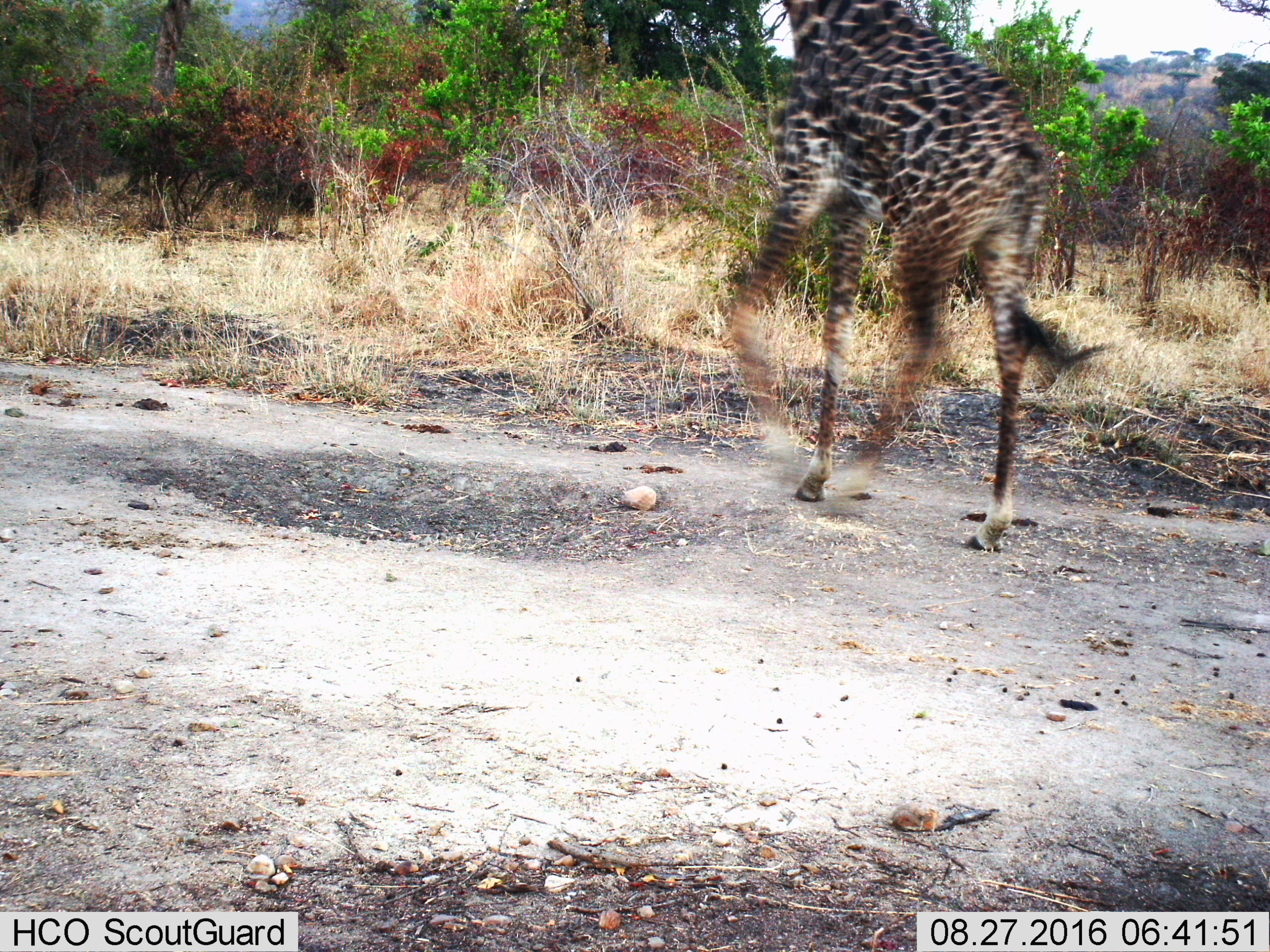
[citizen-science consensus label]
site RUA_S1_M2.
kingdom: Animalia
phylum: Chordata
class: Mammalia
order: Artiodactyla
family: Giraffidae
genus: Giraffa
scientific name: Giraffa camelopardalis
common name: giraffe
Giraffe (Giraffa camelopardalis), count 1. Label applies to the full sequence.